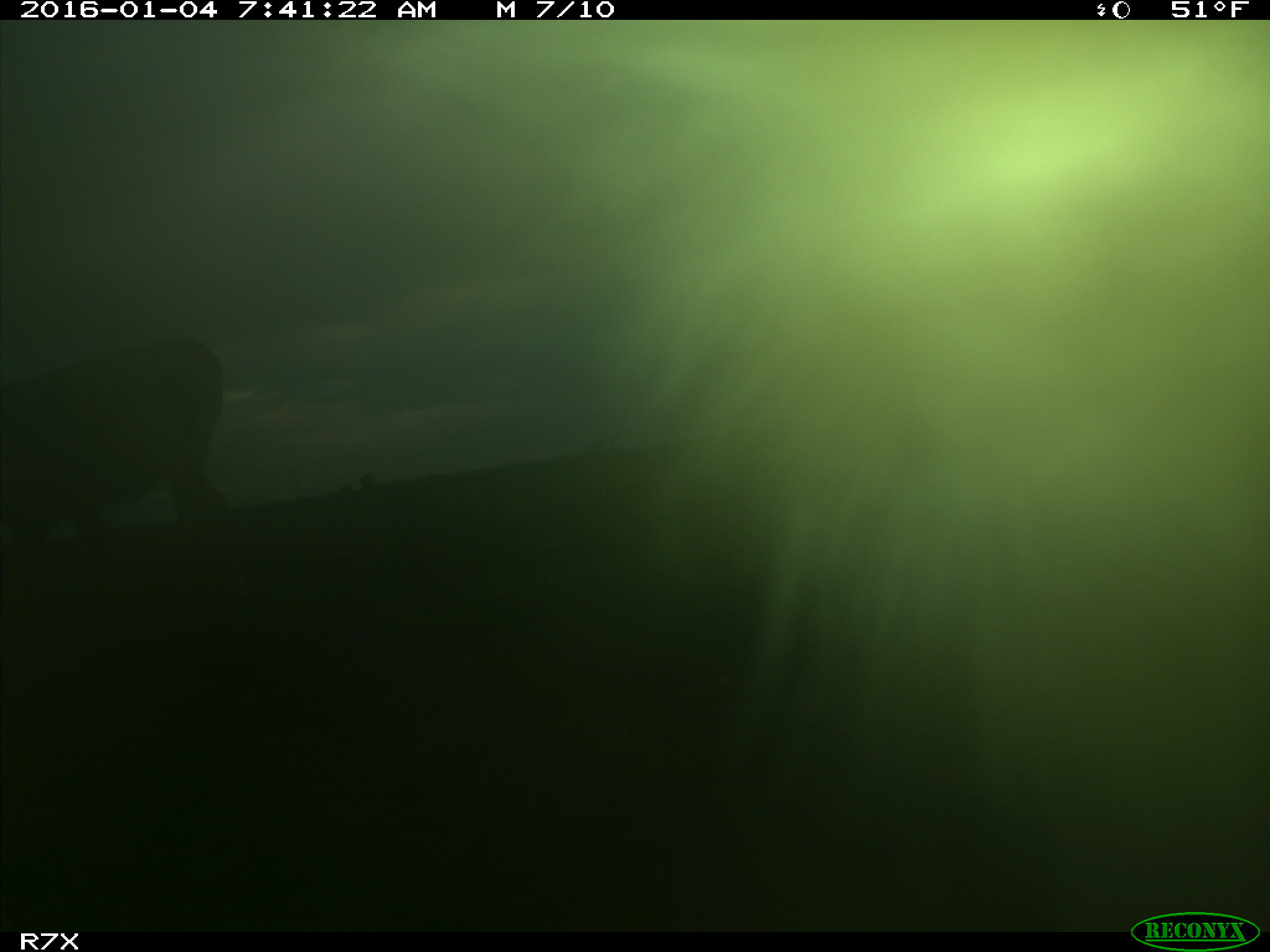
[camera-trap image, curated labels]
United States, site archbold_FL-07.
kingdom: Animalia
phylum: Chordata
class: Mammalia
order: Artiodactyla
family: Bovidae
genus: Bos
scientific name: Bos taurus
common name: domestic cow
Bos taurus (domestic cow).